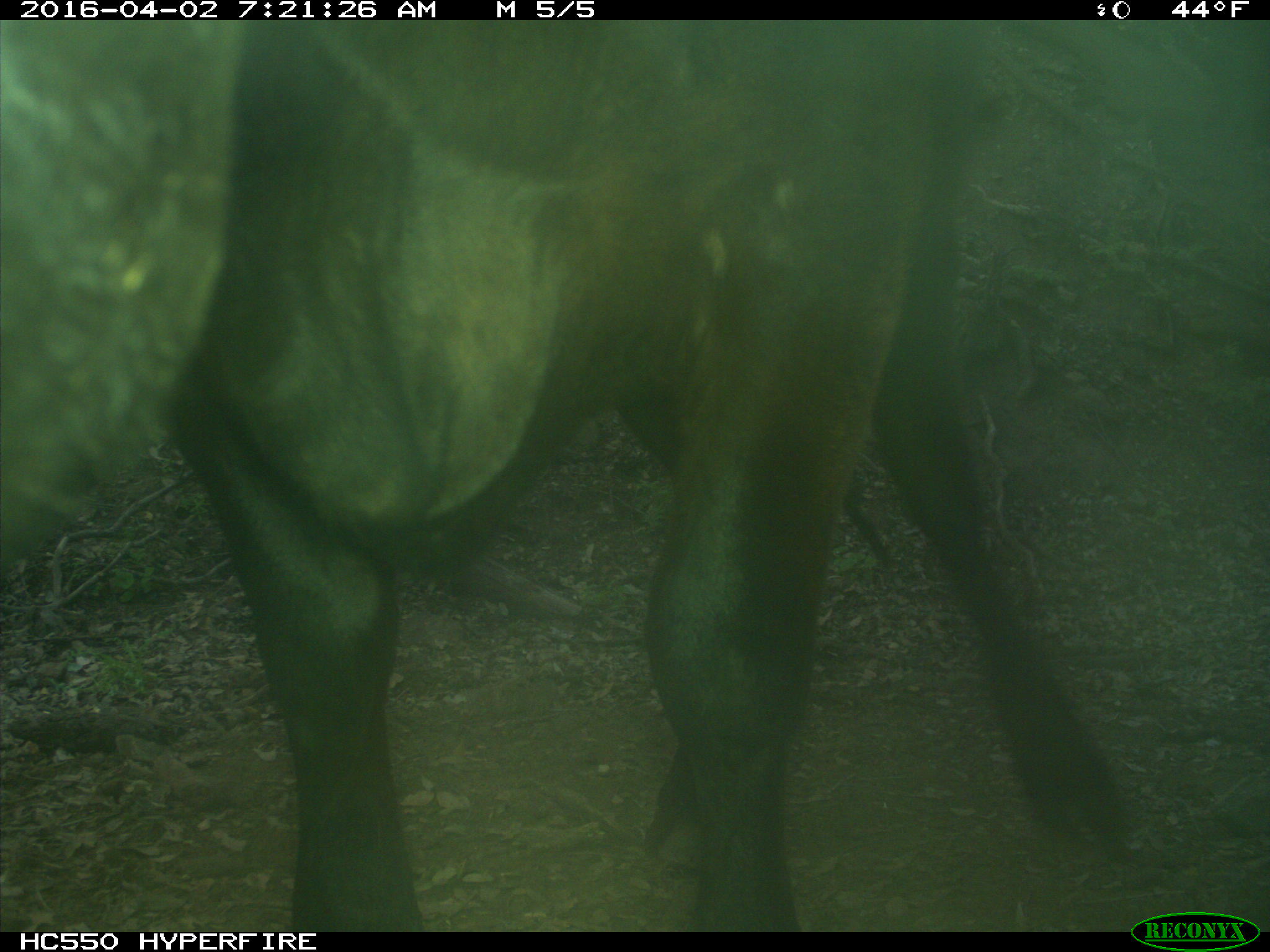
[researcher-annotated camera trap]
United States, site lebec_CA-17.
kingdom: Animalia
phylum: Chordata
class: Mammalia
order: Artiodactyla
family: Bovidae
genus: Bos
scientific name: Bos taurus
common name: domestic cow